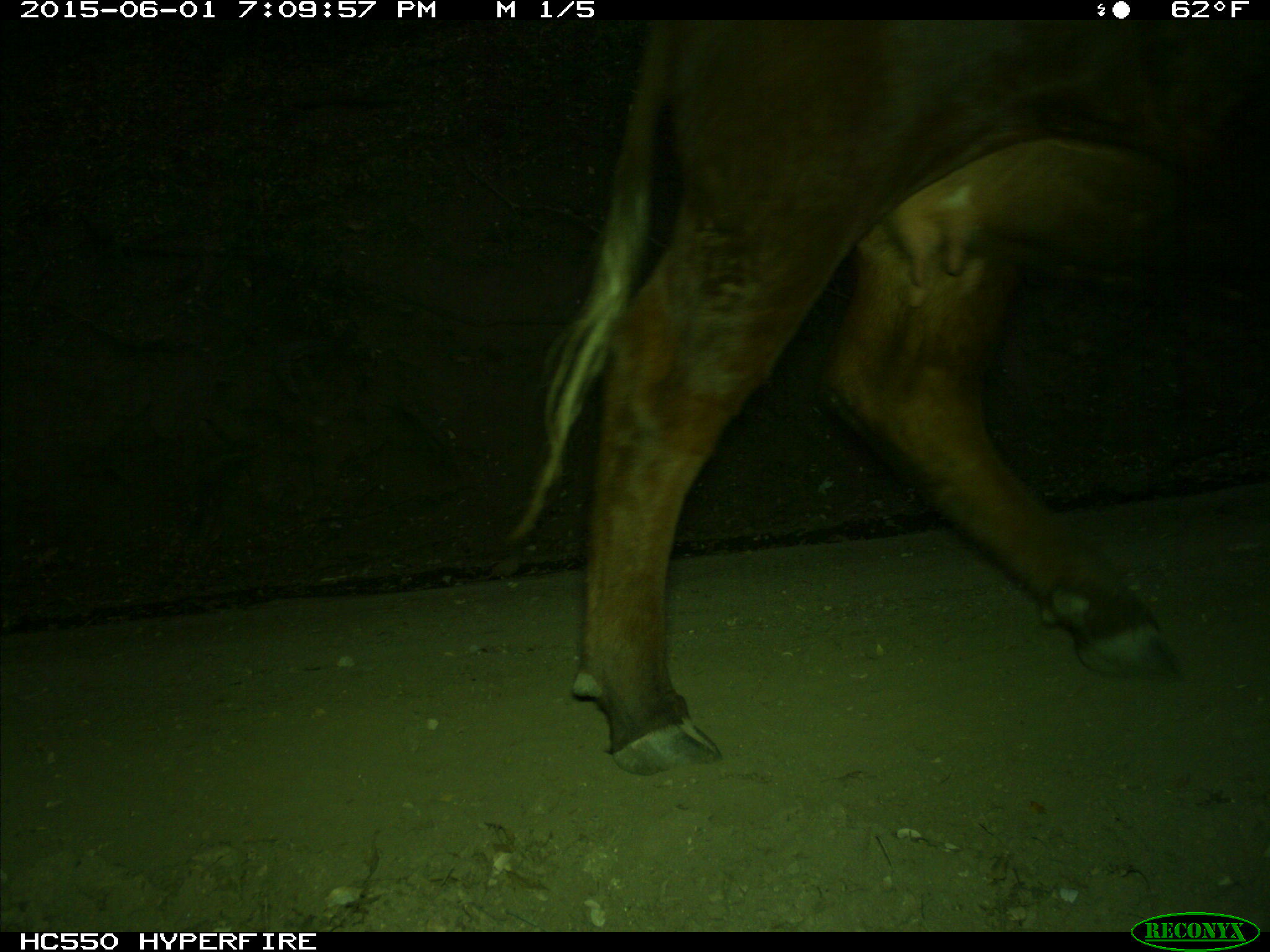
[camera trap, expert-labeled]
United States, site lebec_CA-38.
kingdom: Animalia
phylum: Chordata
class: Mammalia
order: Artiodactyla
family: Bovidae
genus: Bos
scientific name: Bos taurus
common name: domestic cow